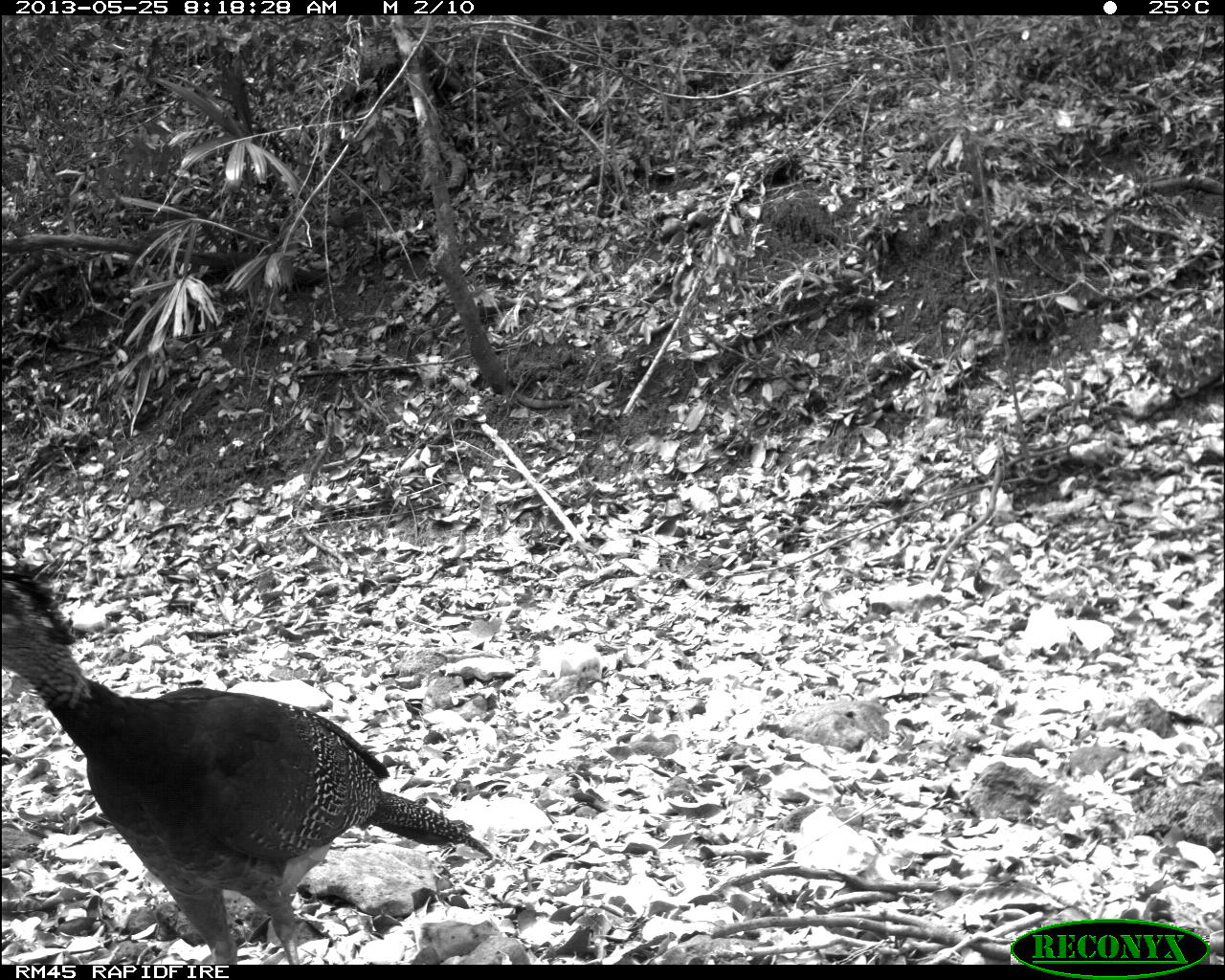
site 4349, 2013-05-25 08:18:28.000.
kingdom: Animalia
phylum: Chordata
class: Aves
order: Galliformes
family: Cracidae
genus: Crax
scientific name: Crax rubra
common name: great curassow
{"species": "Crax rubra (great curassow)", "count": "2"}